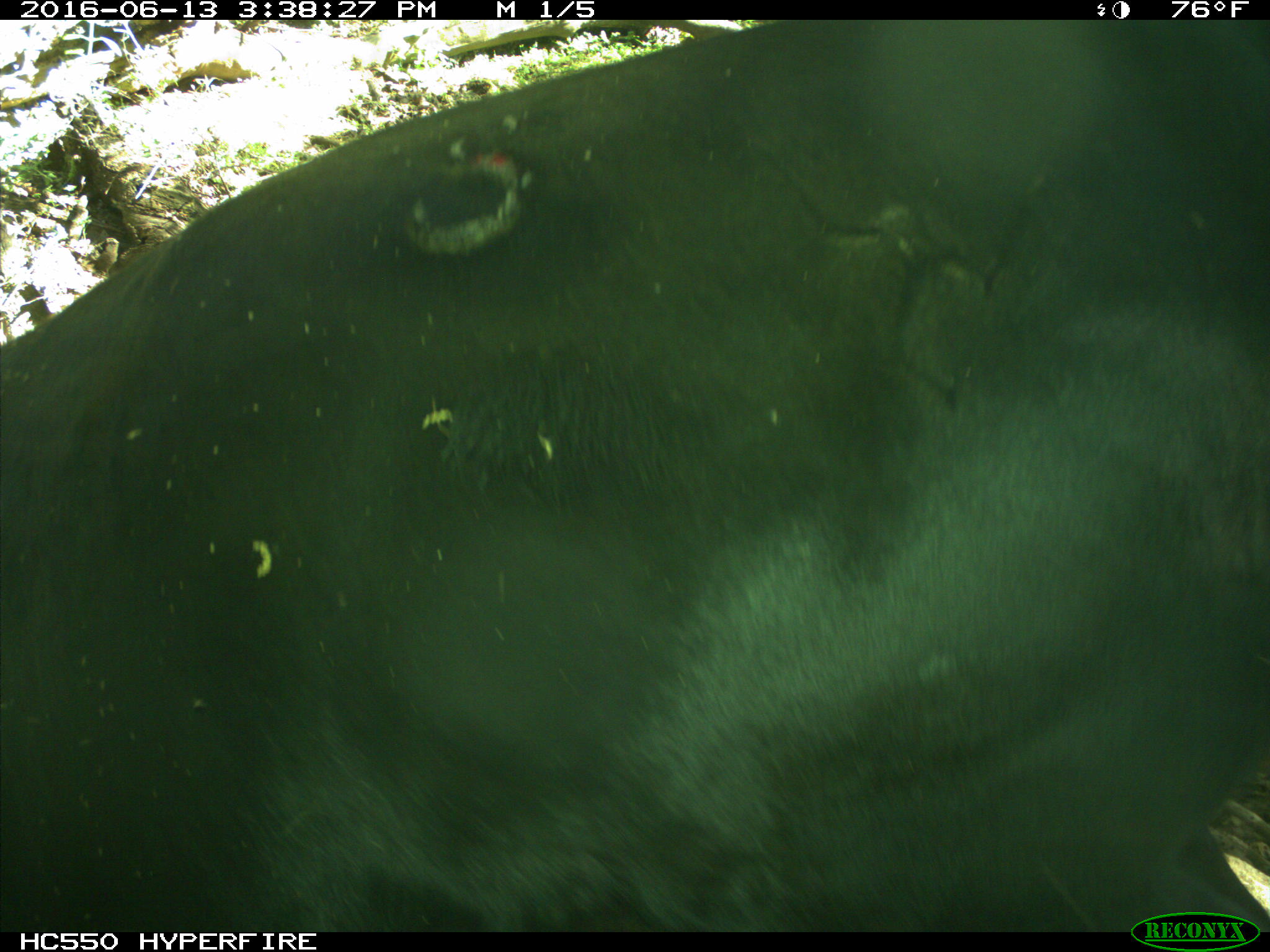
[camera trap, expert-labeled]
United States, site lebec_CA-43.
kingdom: Animalia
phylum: Chordata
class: Mammalia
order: Artiodactyla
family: Bovidae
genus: Bos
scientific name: Bos taurus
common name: domestic cow